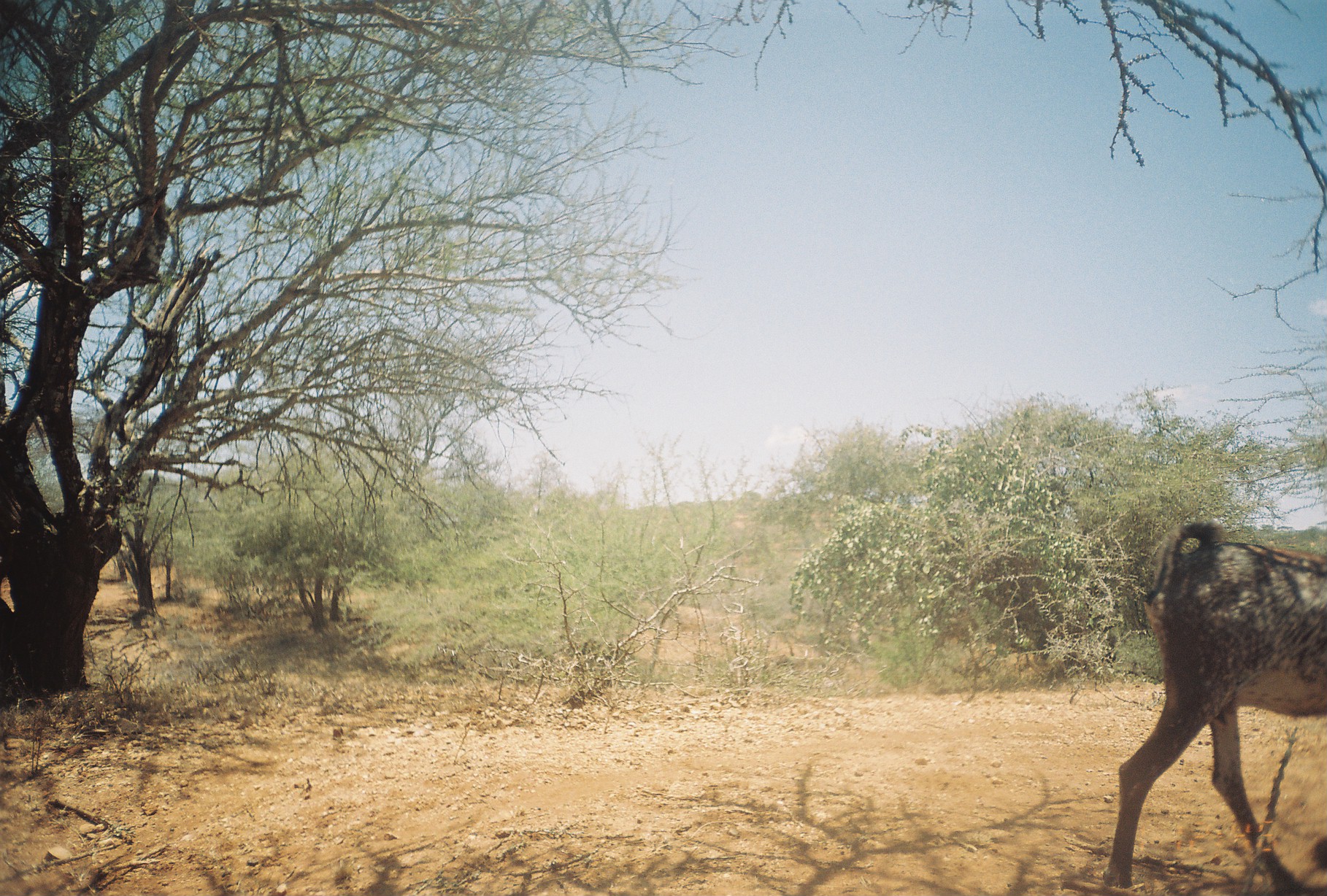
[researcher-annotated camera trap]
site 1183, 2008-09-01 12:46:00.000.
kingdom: Animalia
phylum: Chordata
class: Mammalia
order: Artiodactyla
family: Bovidae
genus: Capra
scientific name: Capra aegagrus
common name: wild goat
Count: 1.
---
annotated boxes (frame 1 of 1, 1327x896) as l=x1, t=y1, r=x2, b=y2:
capra aegagrus: l=1099, t=518, r=1327, b=888